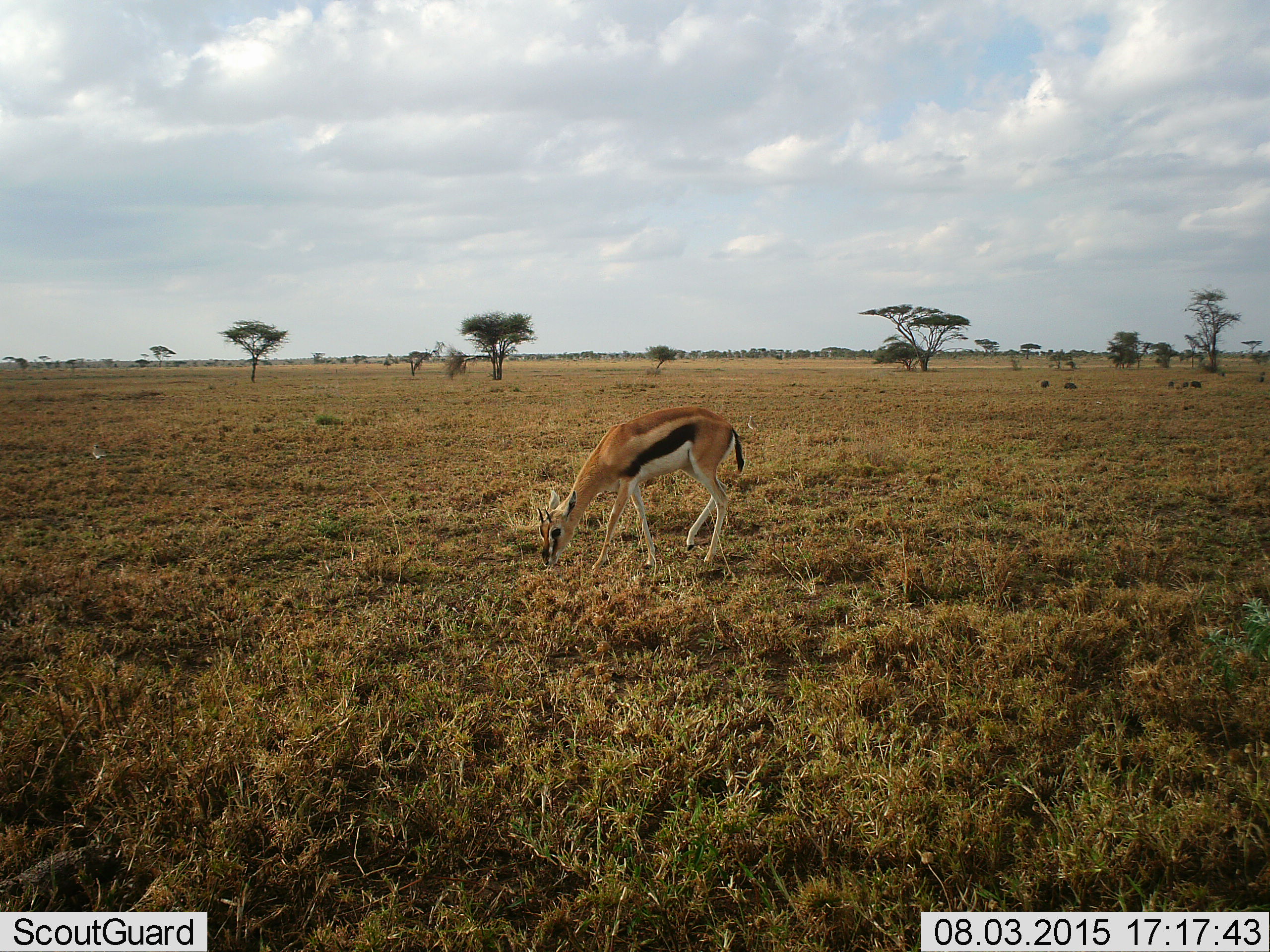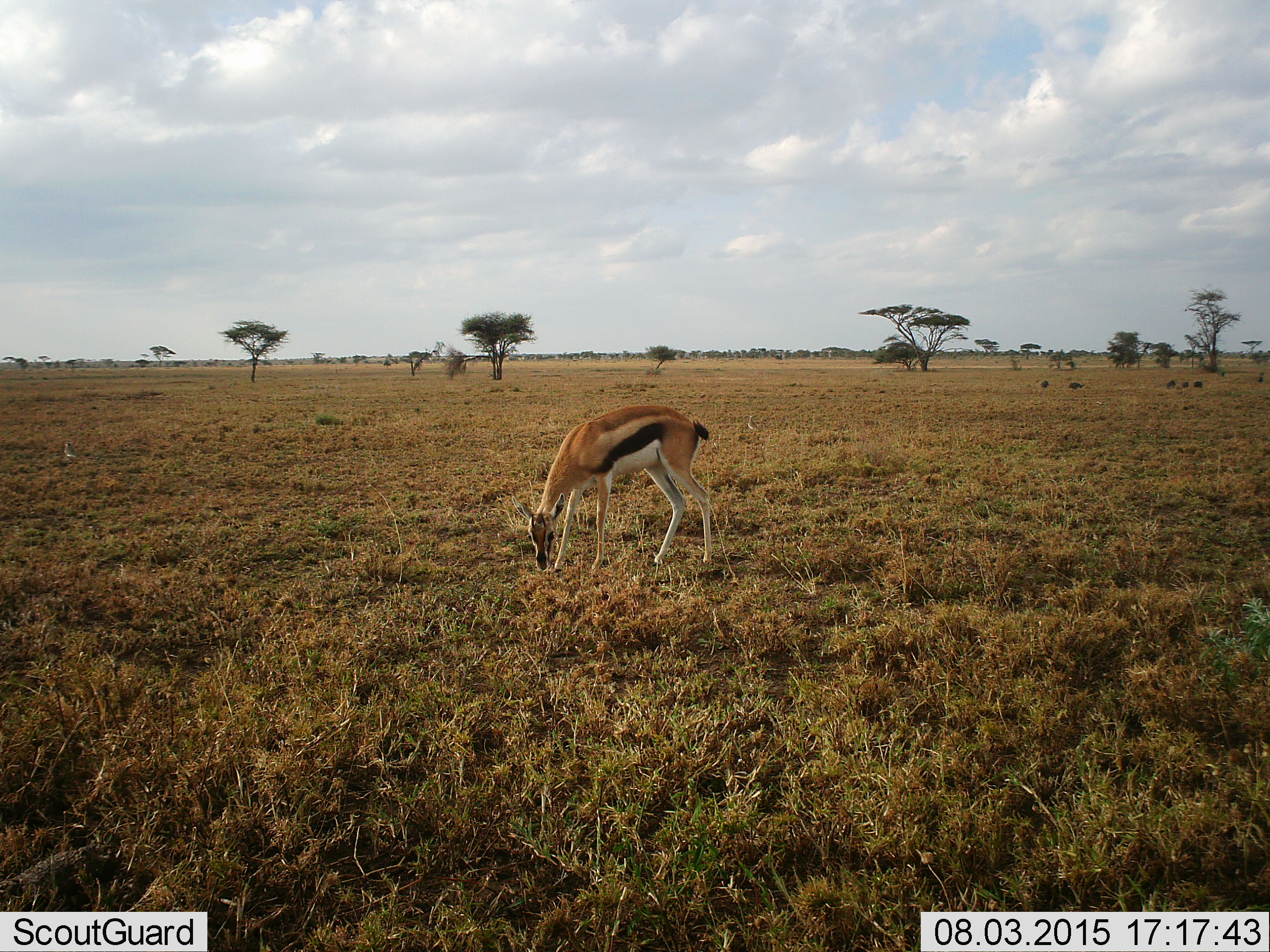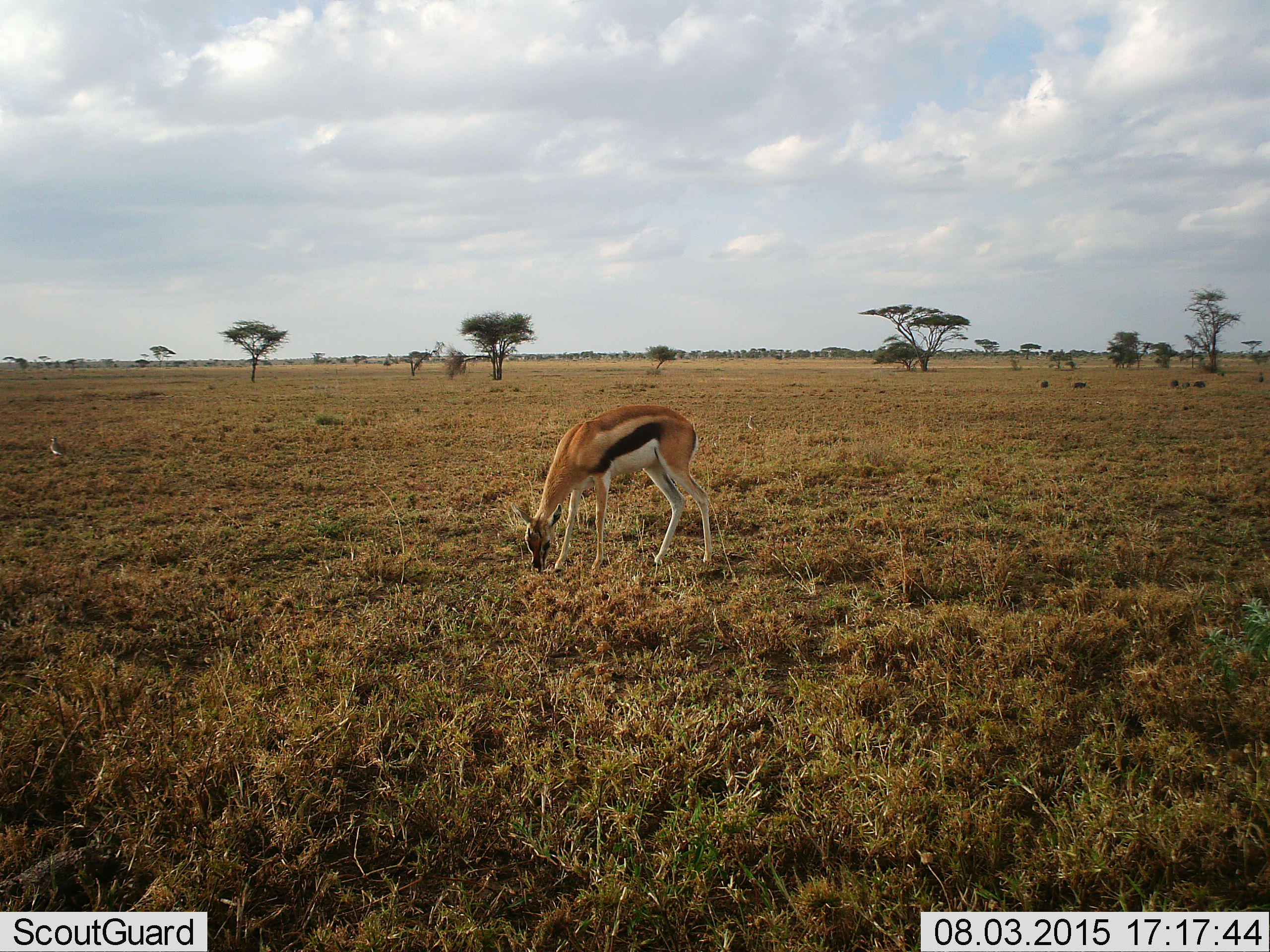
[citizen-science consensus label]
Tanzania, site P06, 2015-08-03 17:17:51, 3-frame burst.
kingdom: Animalia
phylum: Chordata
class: Mammalia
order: Artiodactyla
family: Bovidae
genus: Eudorcas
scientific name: Eudorcas thomsonii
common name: thomson's gazelle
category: gazellethomsons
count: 1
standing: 25%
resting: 0%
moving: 12%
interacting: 0%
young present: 12%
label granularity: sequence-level